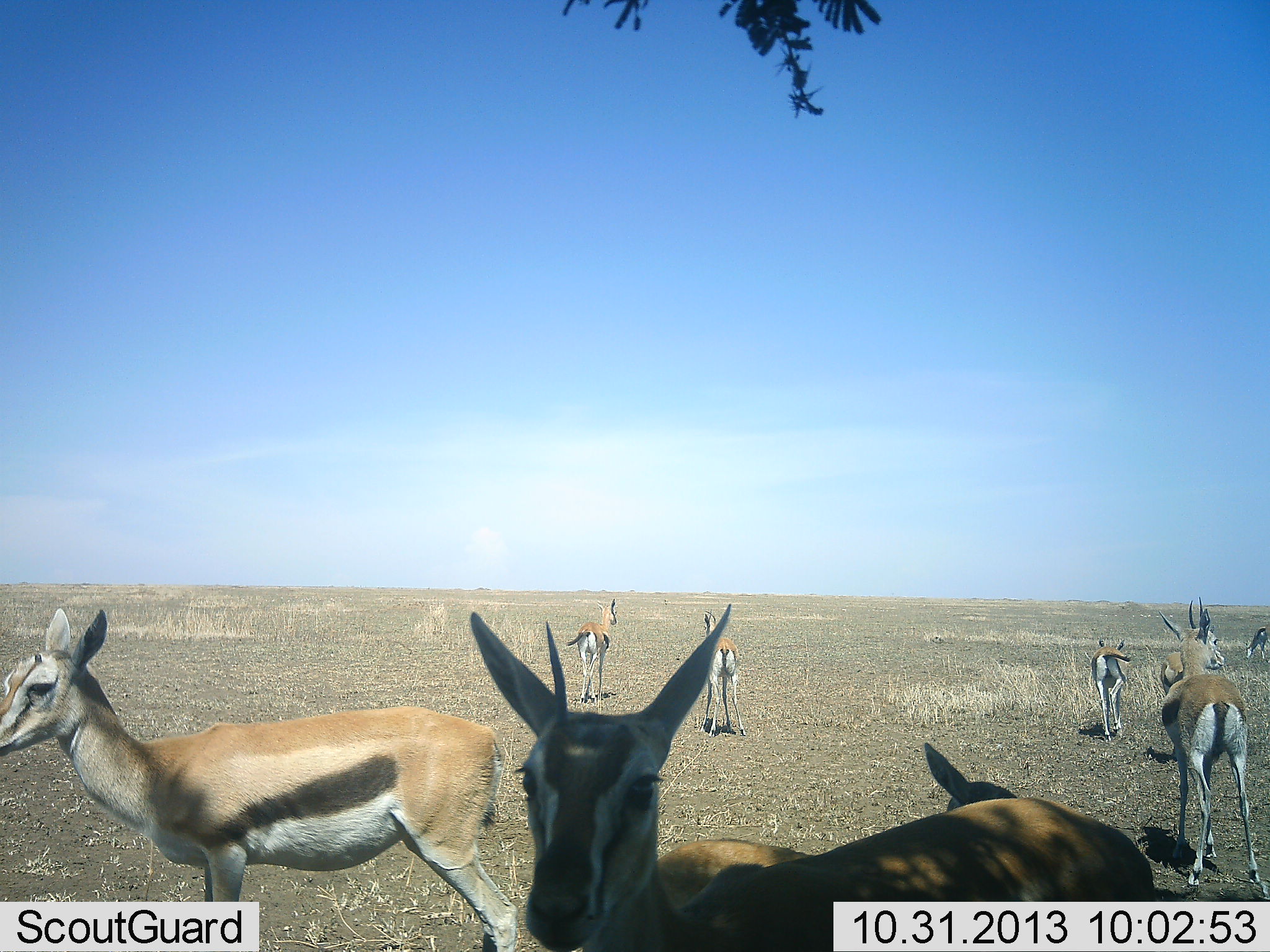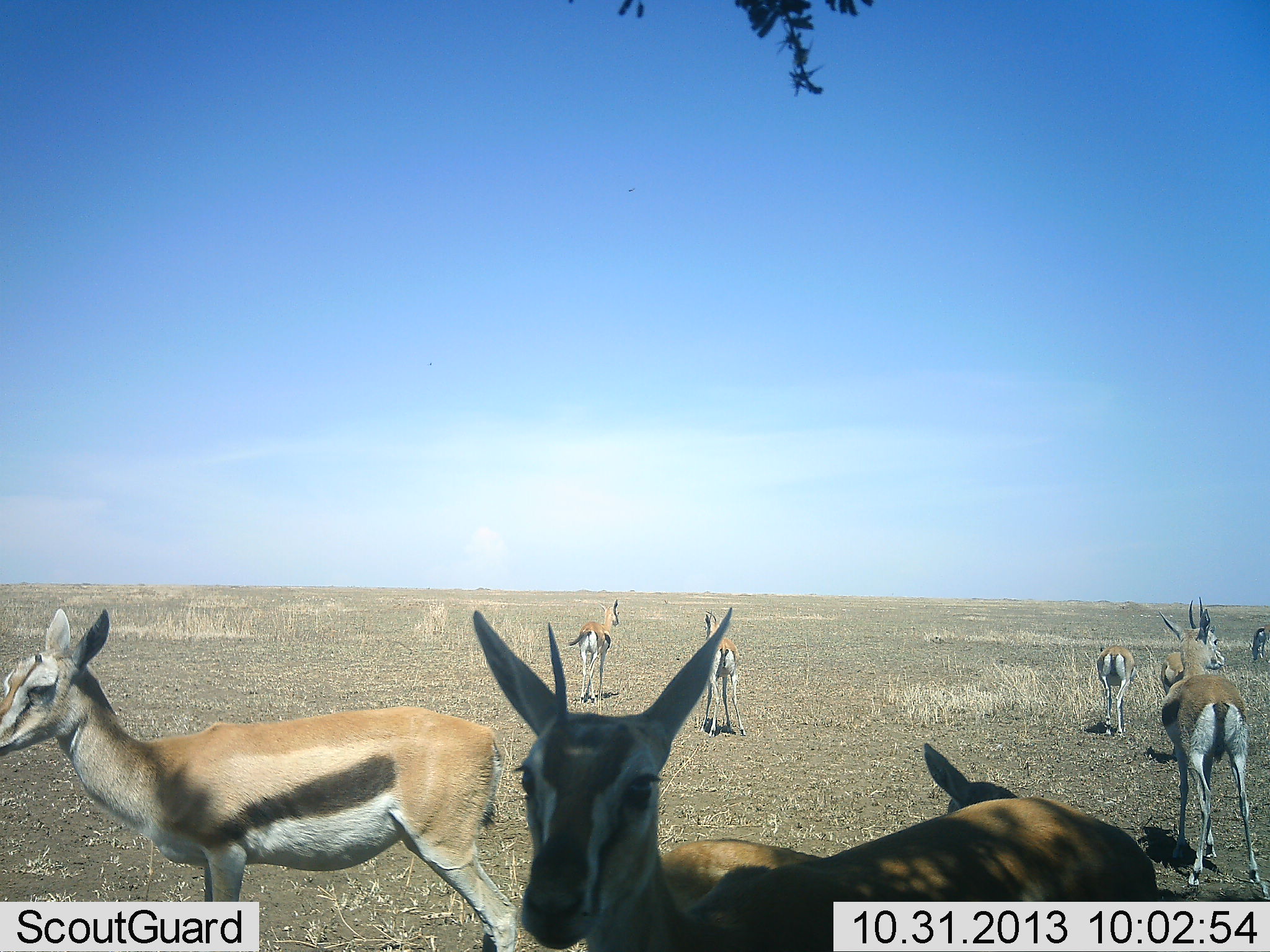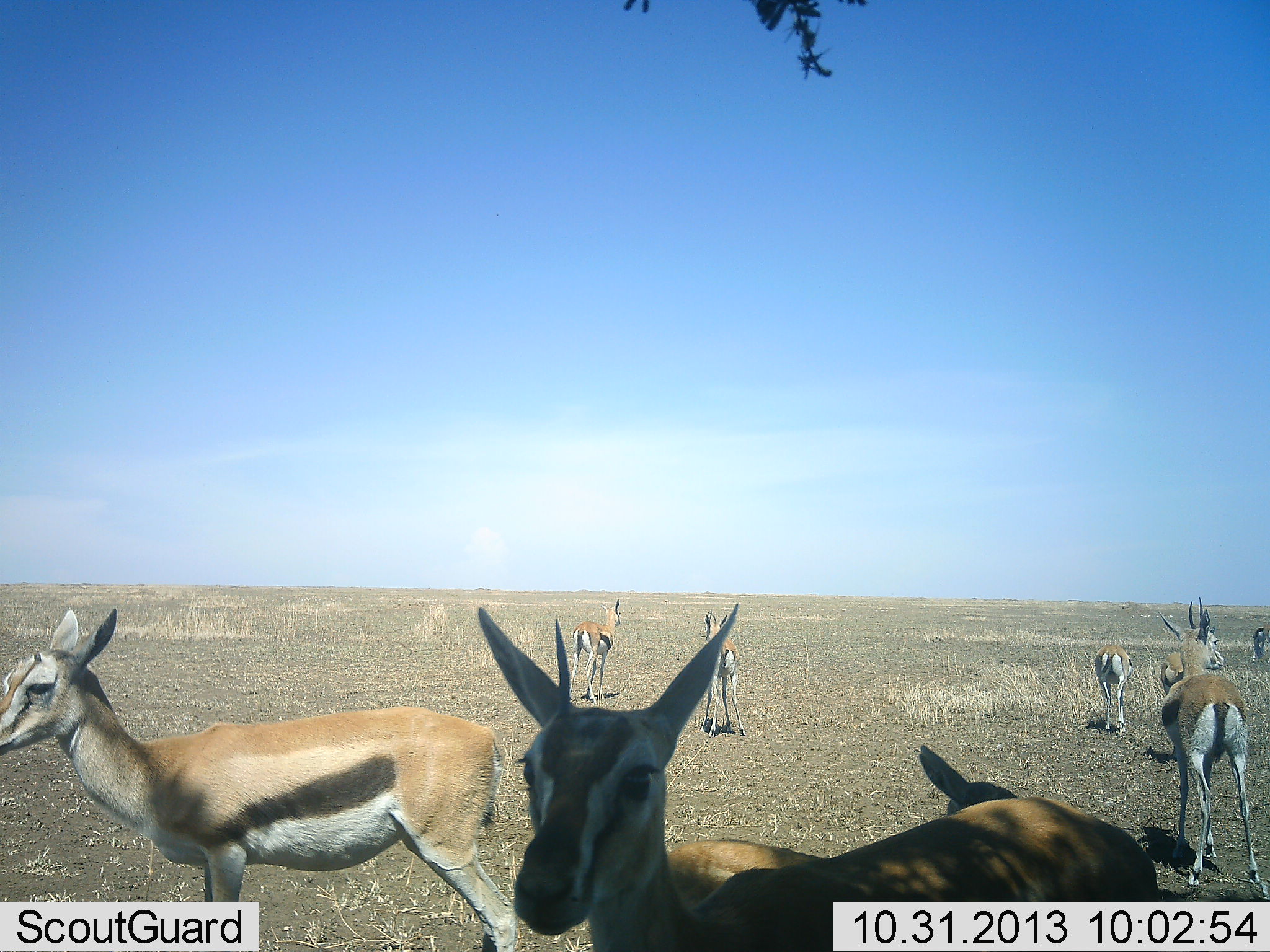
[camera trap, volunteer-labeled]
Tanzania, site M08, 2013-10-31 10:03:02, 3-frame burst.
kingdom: Animalia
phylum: Chordata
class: Mammalia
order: Artiodactyla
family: Bovidae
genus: Eudorcas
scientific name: Eudorcas thomsonii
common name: thomson's gazelle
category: gazellethomsons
Gazellethomsons (thomson's gazelle) (Eudorcas thomsonii), count 8. Behavior (volunteer vote fractions): standing 88%, resting 0%, moving 24%, interacting 0%. Young present (vote fraction): 6%. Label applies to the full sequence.